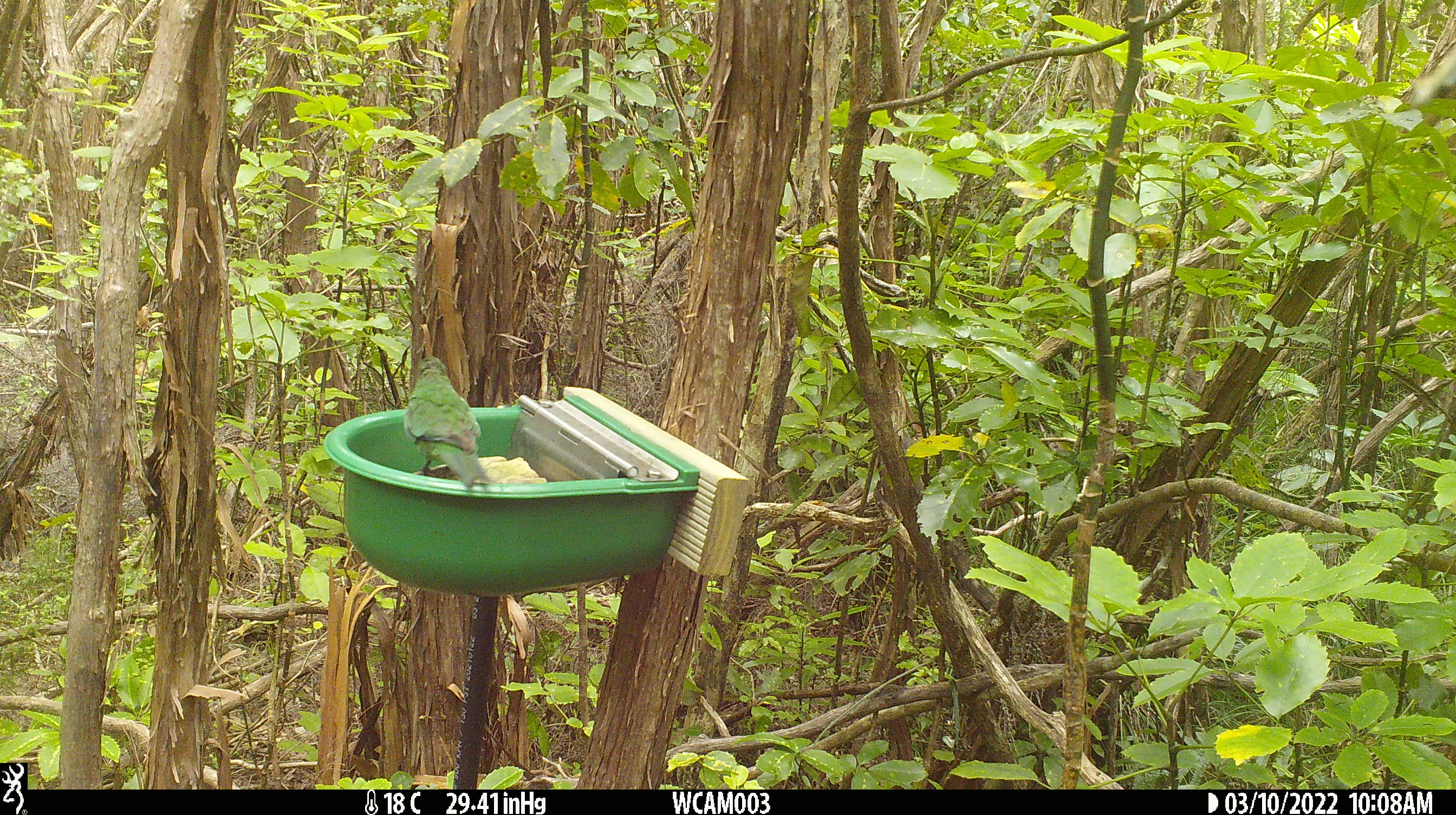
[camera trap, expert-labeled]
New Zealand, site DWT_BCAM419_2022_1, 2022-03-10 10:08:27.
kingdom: Animalia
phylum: Chordata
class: Aves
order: Psittaciformes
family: Psittaculidae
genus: Cyanoramphus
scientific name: Cyanoramphus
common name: parakeet